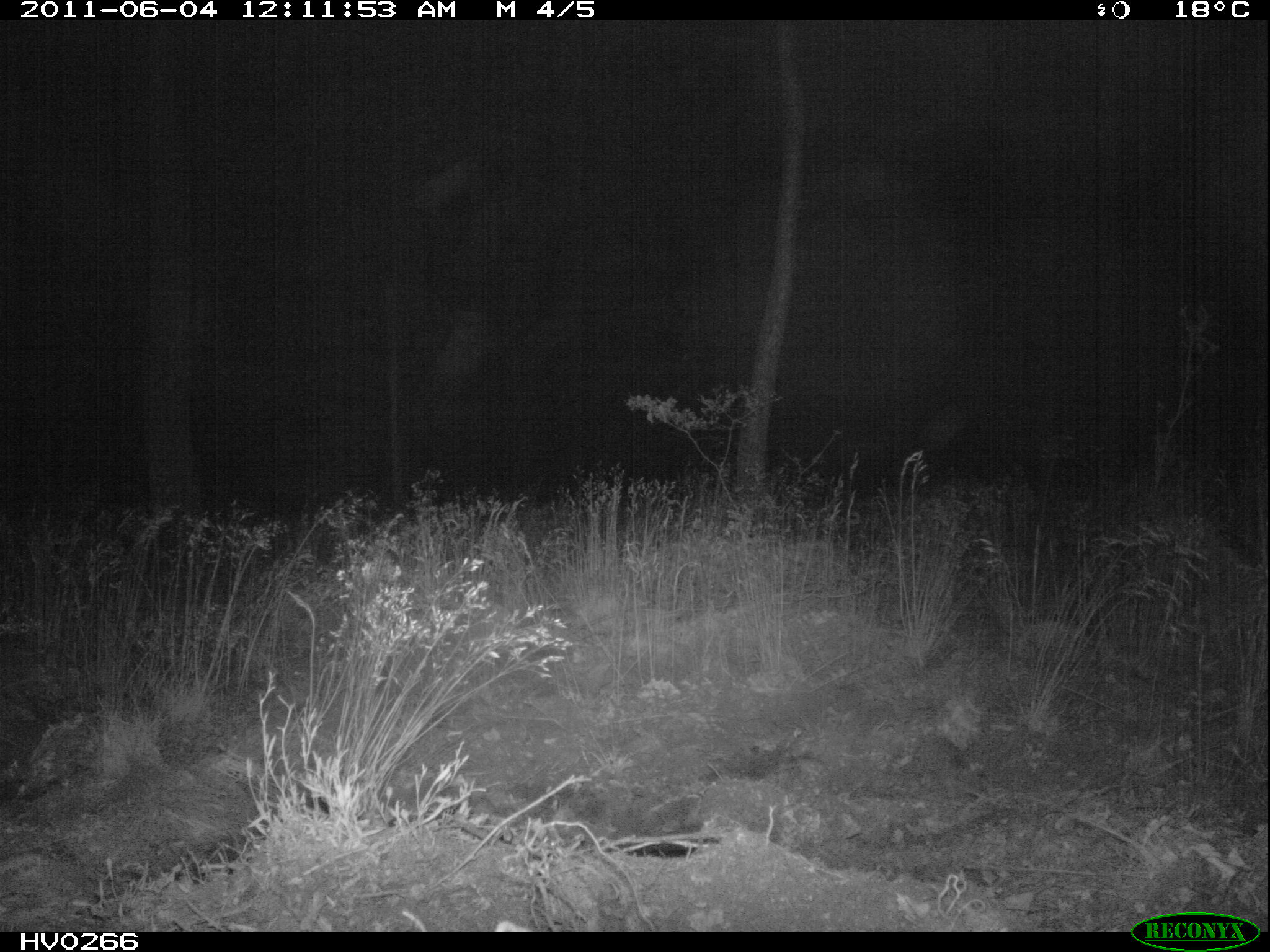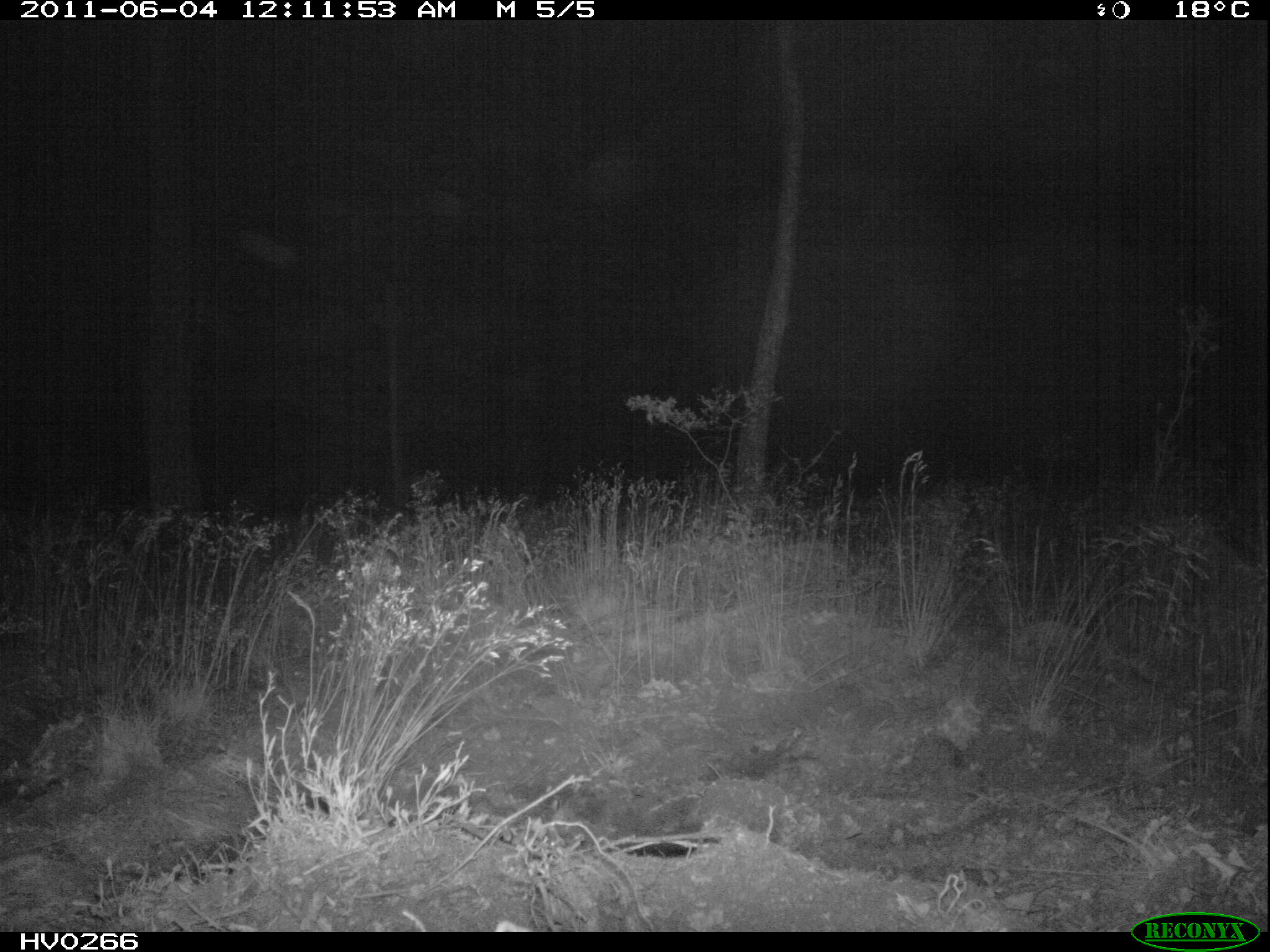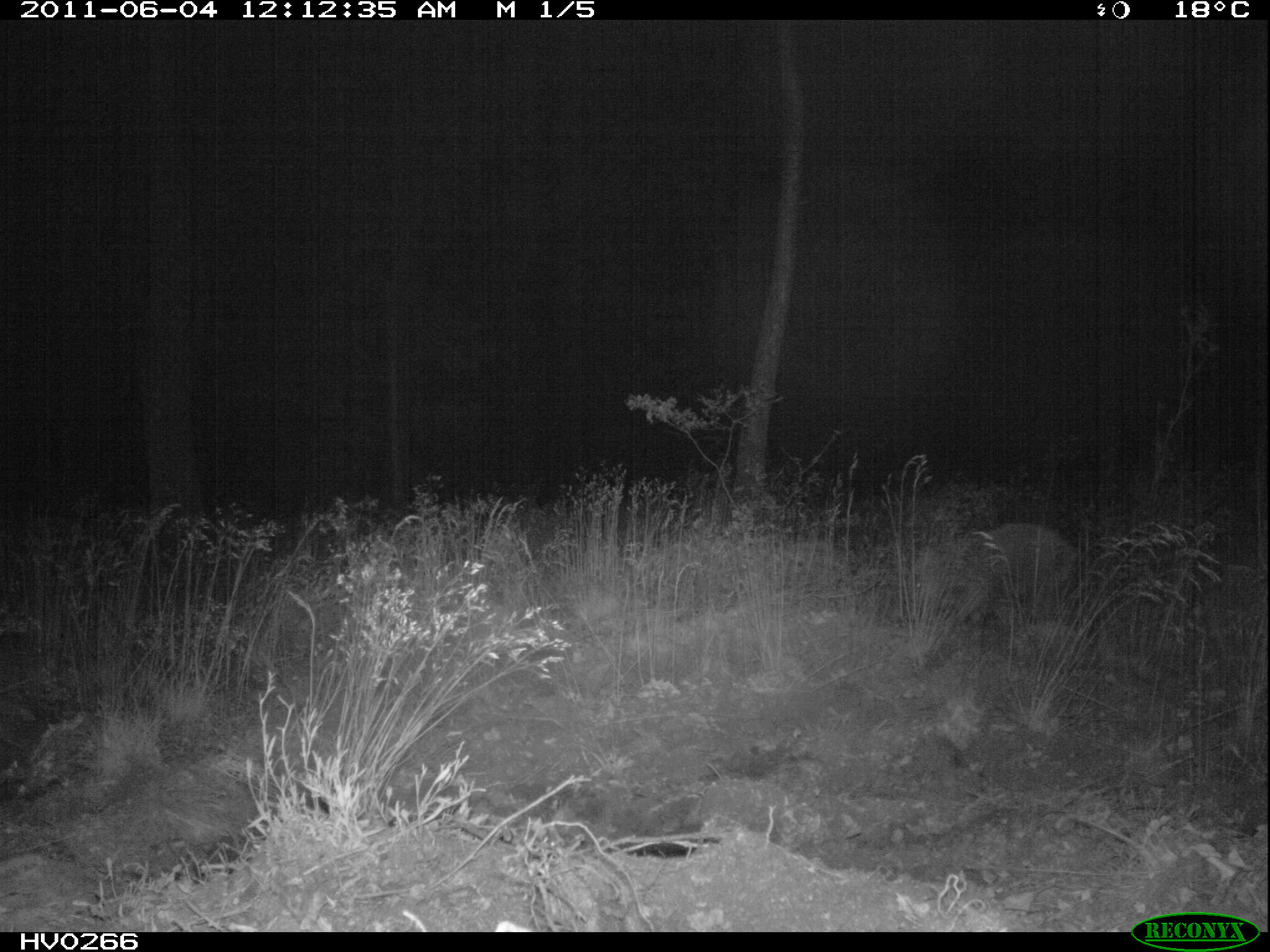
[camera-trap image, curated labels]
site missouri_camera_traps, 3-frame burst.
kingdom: Animalia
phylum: Chordata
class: Mammalia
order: Artiodactyla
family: Suidae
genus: Sus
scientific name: Sus scrofa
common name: wild boar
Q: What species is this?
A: Wild boar (Sus scrofa).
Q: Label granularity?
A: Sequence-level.